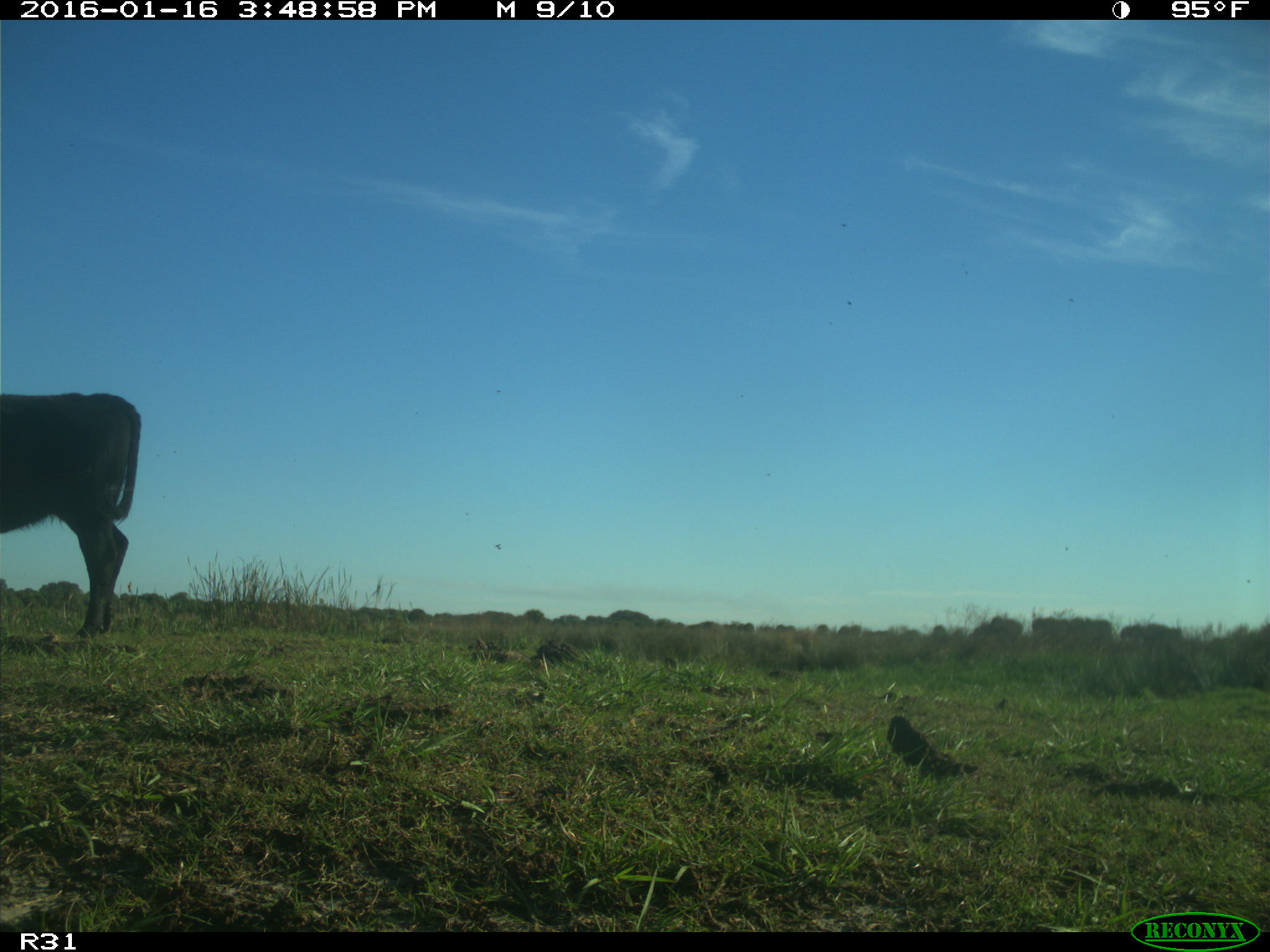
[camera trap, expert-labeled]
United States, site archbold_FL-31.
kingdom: Animalia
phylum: Chordata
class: Mammalia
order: Artiodactyla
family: Bovidae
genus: Bos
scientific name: Bos taurus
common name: domestic cow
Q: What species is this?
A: Bos taurus (domestic cow).